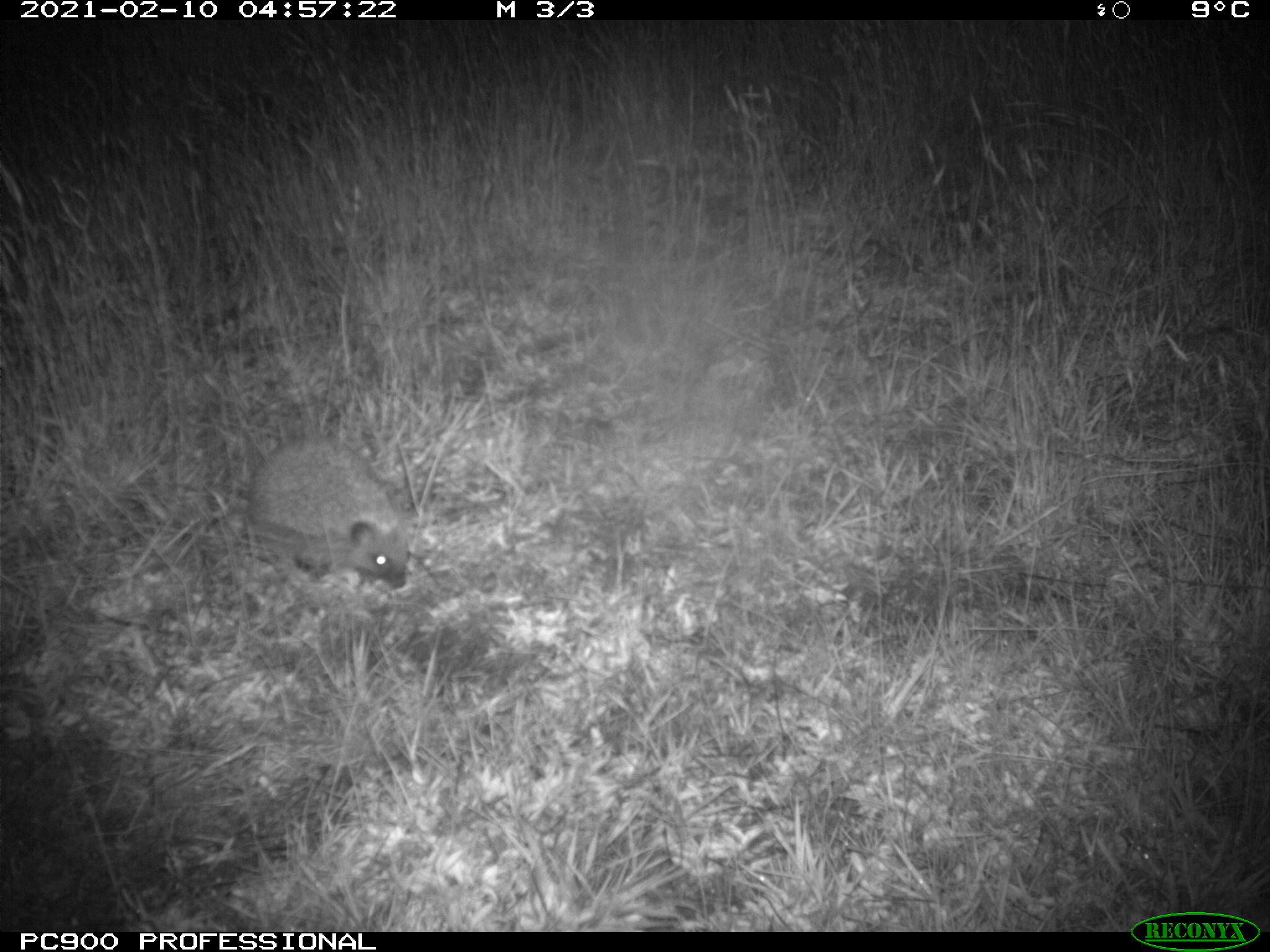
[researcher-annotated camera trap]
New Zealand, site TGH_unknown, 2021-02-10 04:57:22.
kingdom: Animalia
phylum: Chordata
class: Mammalia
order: Eulipotyphla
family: Erinaceidae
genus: Erinaceus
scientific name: Erinaceus europaeus europaeus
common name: european hedgehog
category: hedgehog